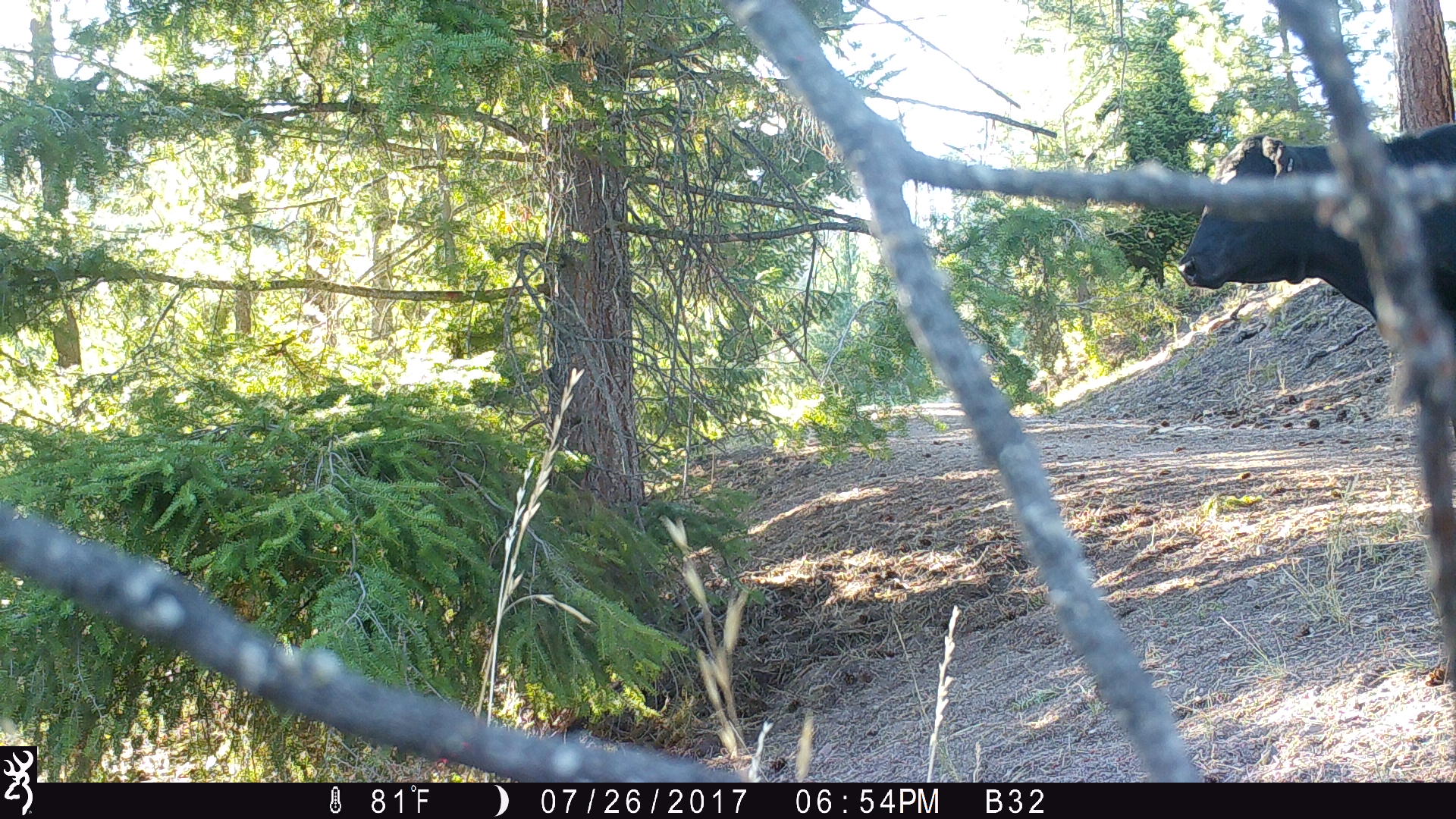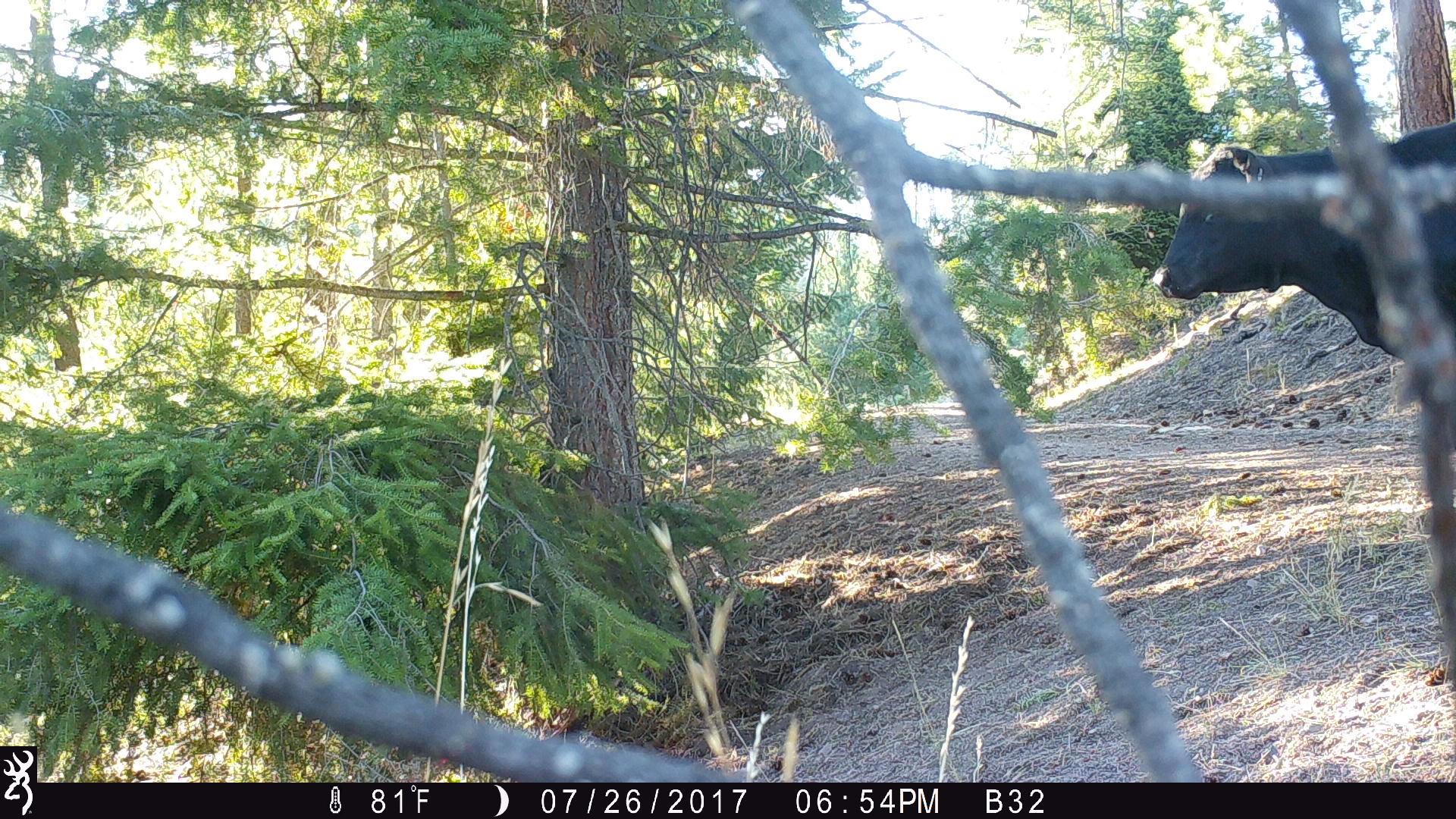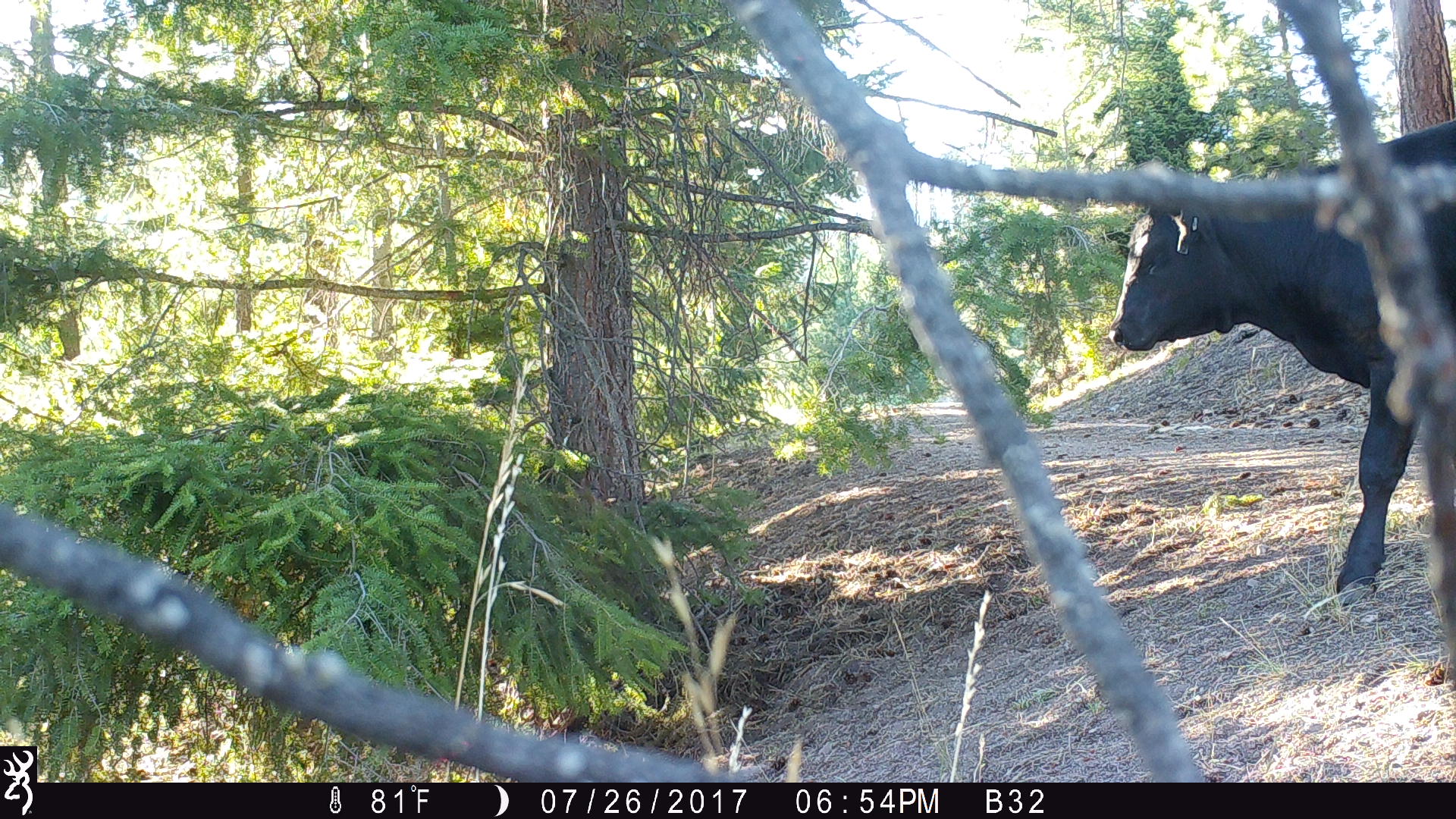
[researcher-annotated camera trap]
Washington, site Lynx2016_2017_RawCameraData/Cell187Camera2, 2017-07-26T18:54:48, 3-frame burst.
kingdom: Animalia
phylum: Chordata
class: Mammalia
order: Artiodactyla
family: Bovidae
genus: Bos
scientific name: Bos taurus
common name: domestic cattle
Domestic cattle (Bos taurus). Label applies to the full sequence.